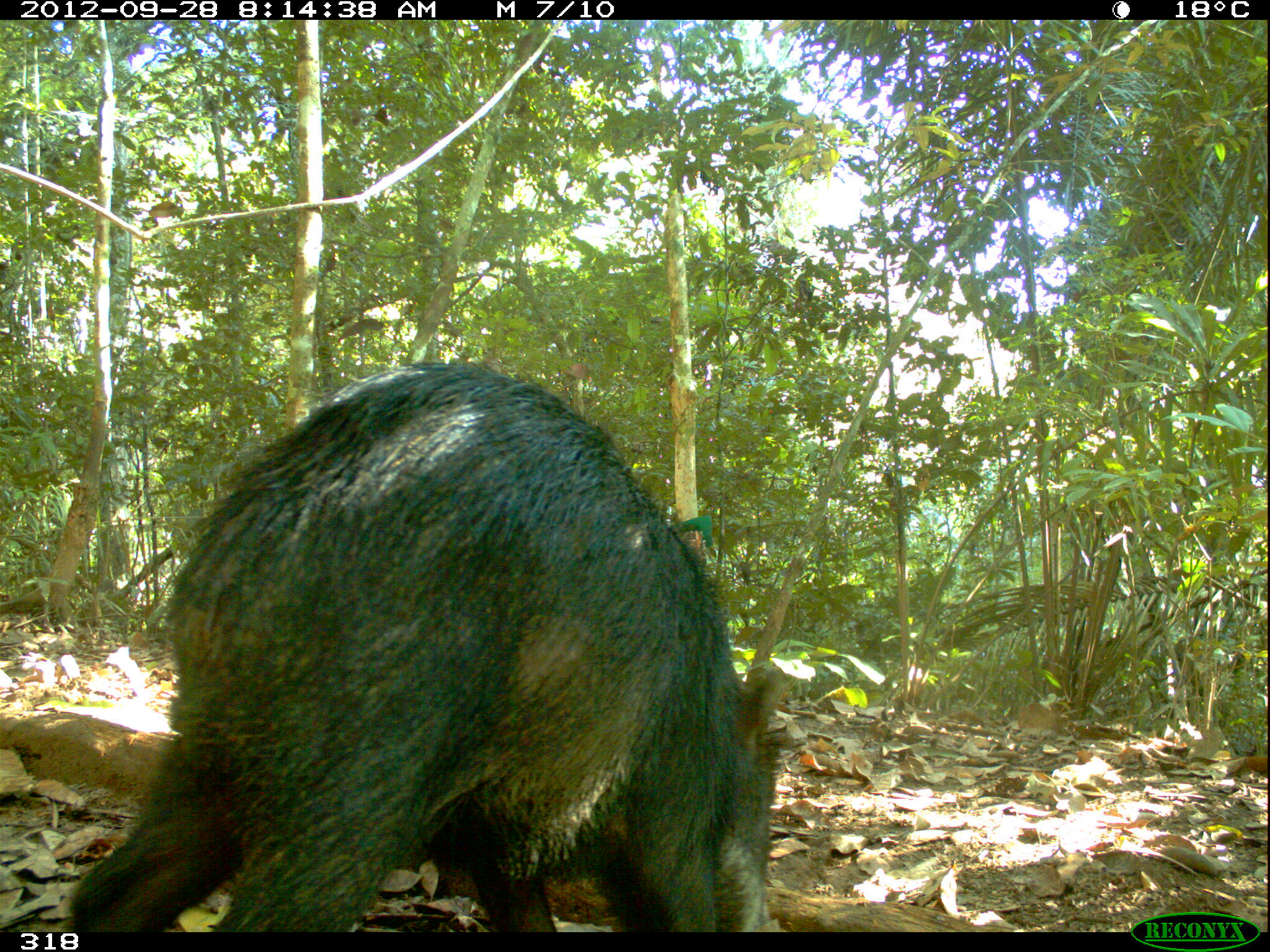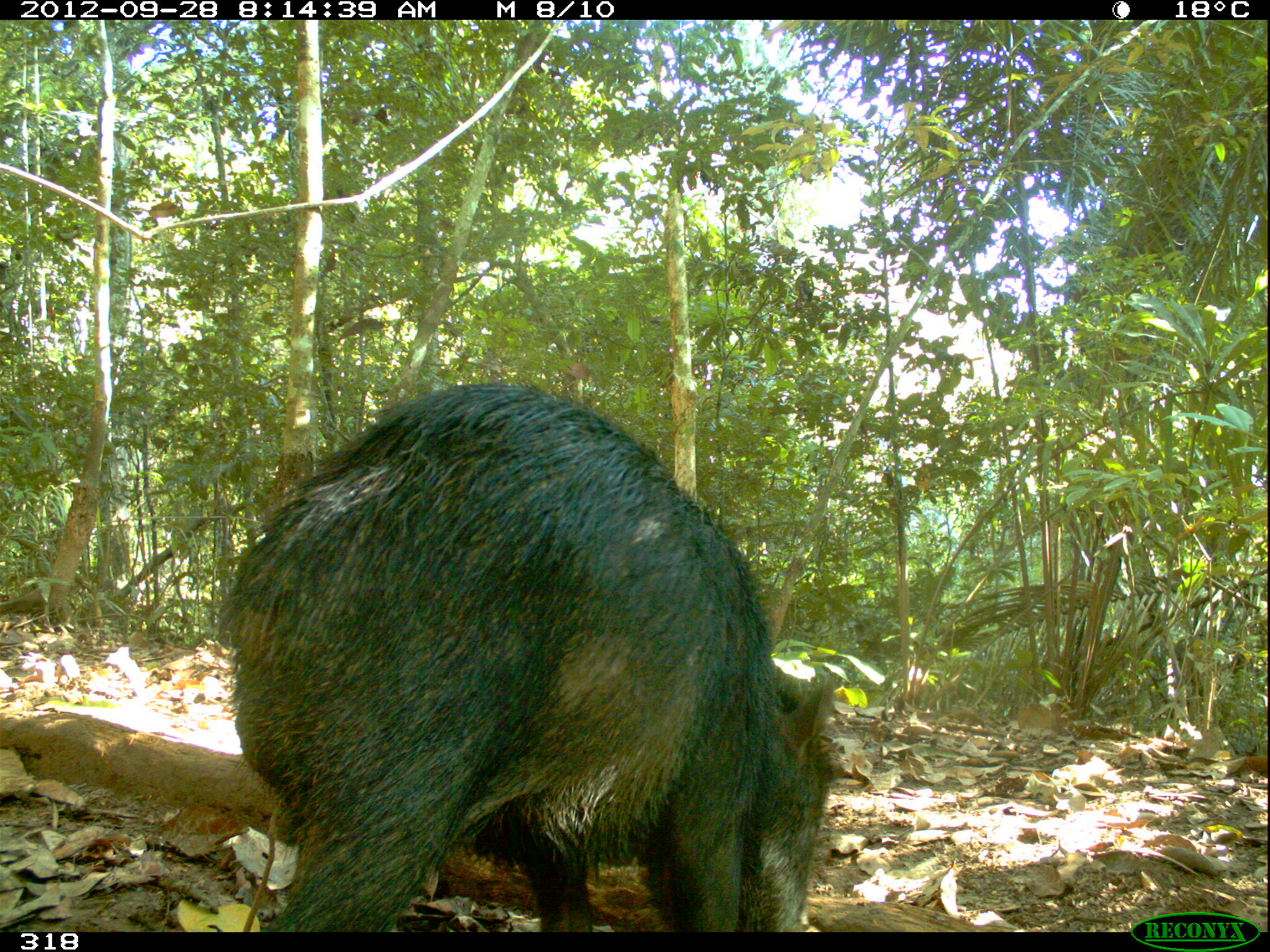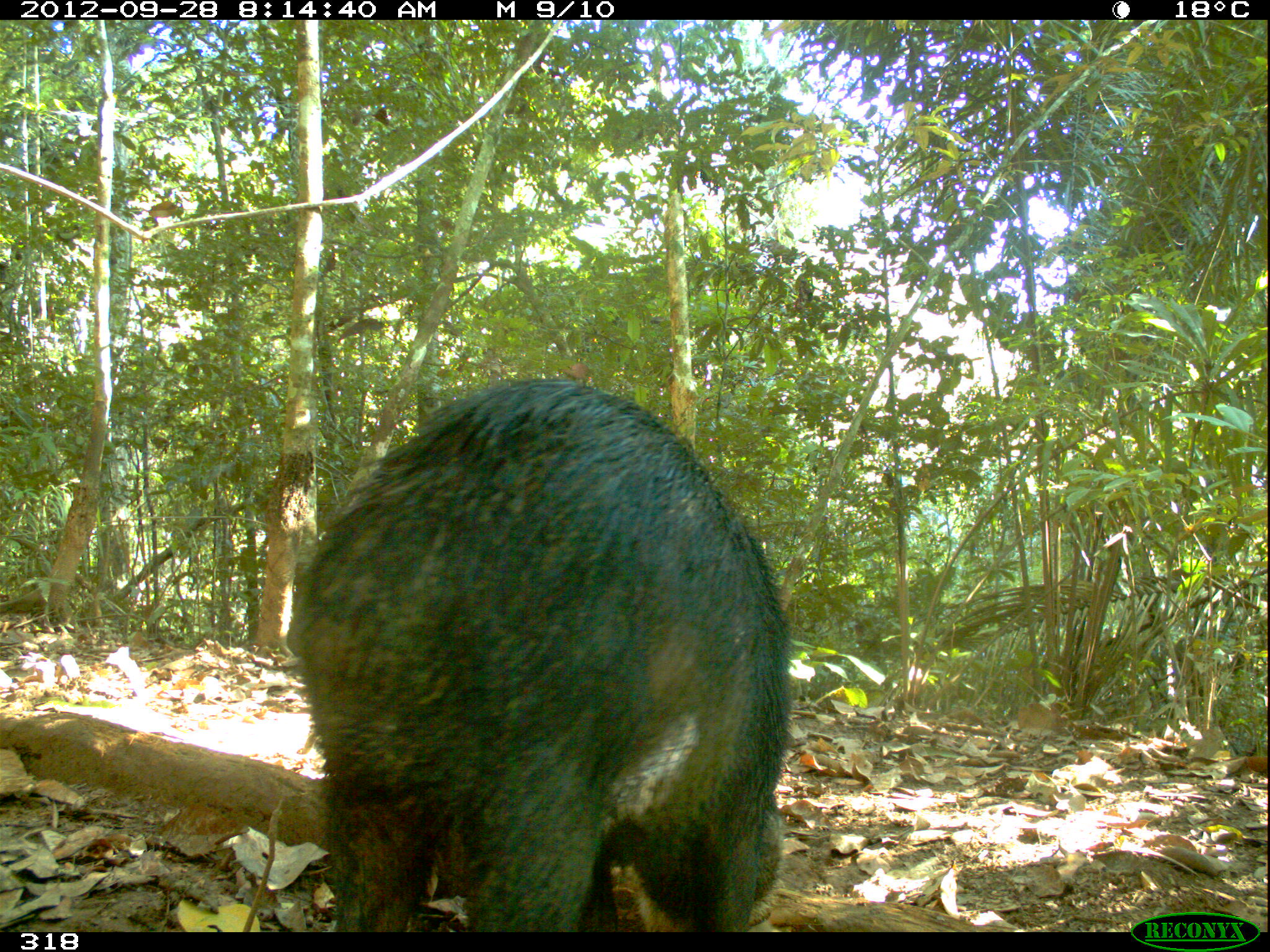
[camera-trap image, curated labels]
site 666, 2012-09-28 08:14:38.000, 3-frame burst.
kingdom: Animalia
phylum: Chordata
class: Mammalia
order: Artiodactyla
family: Tayassuidae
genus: Tayassu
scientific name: Tayassu pecari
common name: white-lipped peccary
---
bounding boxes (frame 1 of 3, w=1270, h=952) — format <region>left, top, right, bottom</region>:
tayassu pecari: <region>61, 353, 781, 933</region>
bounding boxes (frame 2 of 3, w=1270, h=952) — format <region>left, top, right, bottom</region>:
tayassu pecari: <region>211, 377, 837, 932</region>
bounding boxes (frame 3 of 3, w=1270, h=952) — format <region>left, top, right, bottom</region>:
tayassu pecari: <region>287, 377, 794, 933</region>